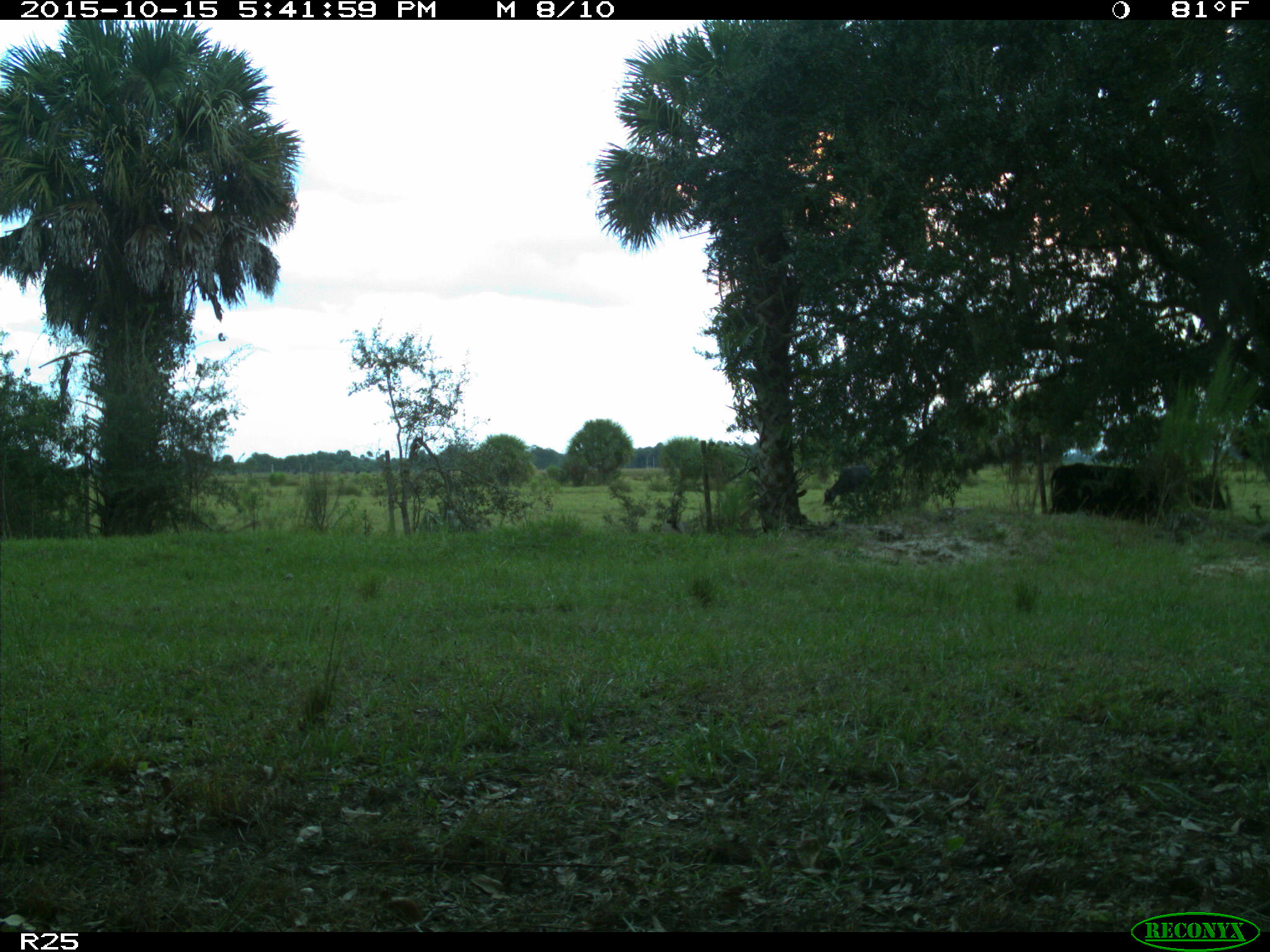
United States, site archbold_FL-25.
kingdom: Animalia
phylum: Chordata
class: Mammalia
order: Artiodactyla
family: Bovidae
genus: Bos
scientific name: Bos taurus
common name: domestic cow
Bos taurus (domestic cow).